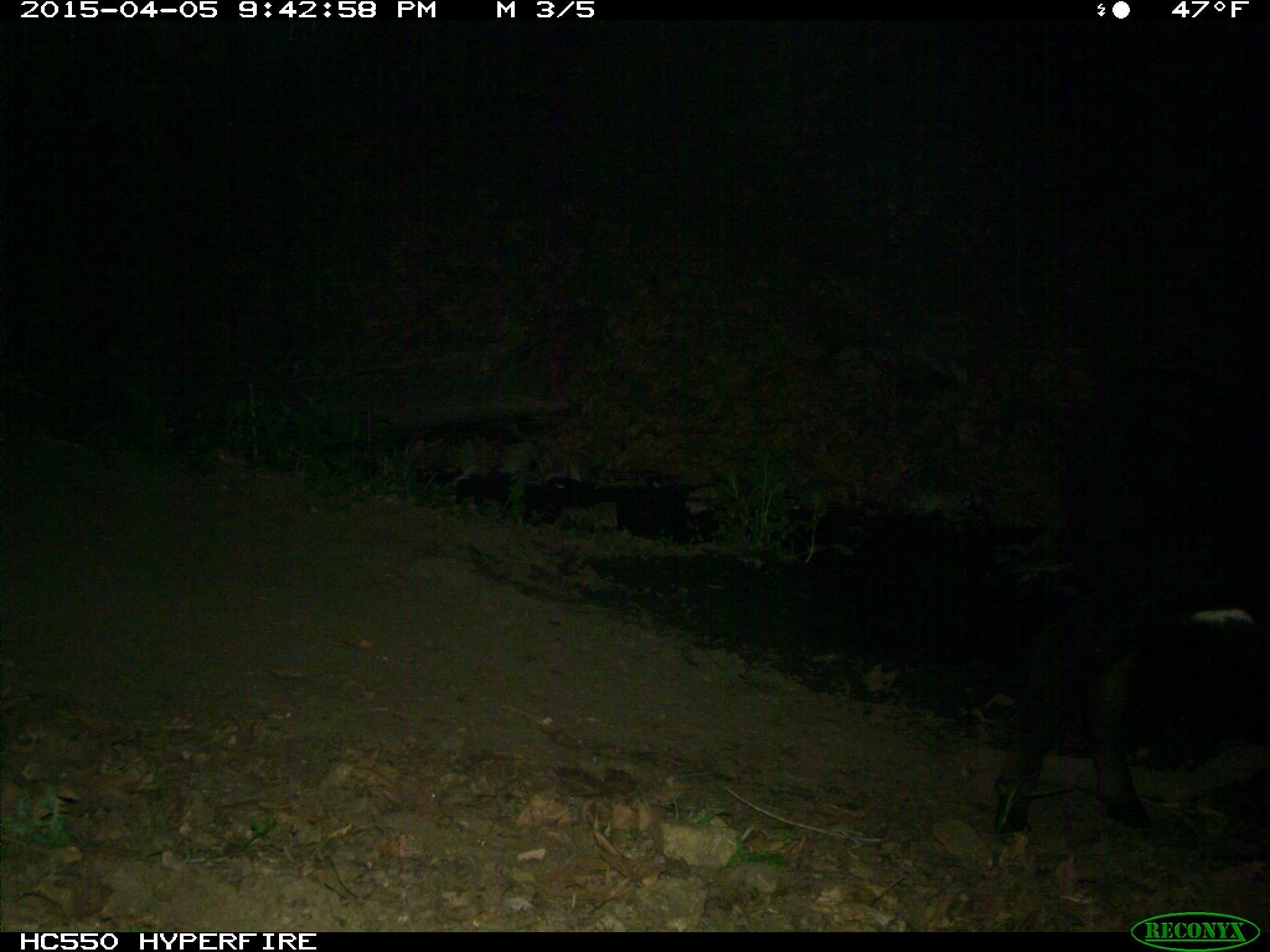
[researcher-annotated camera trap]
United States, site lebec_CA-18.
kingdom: Animalia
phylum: Chordata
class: Mammalia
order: Artiodactyla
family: Bovidae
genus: Bos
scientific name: Bos taurus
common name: domestic cow